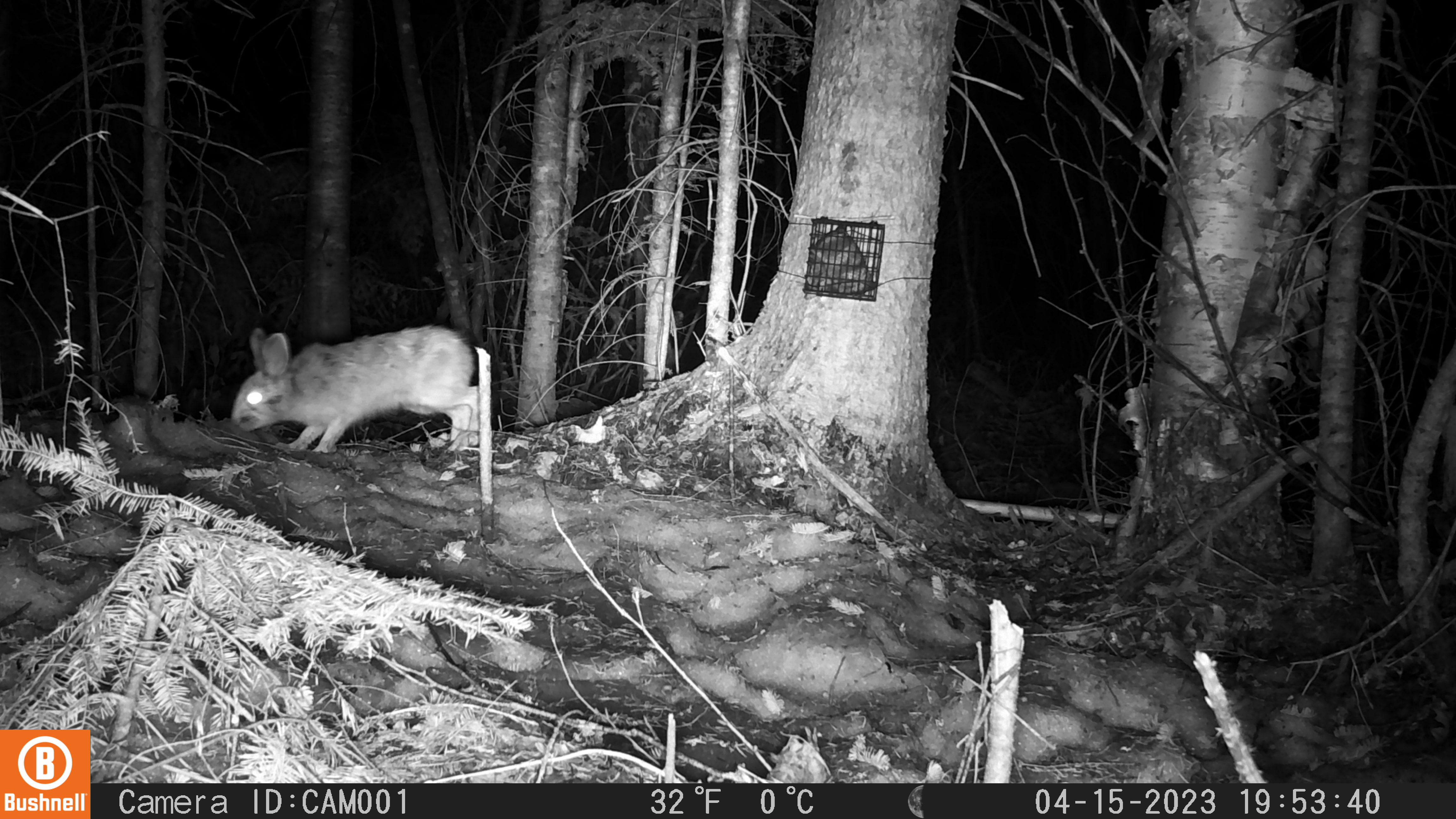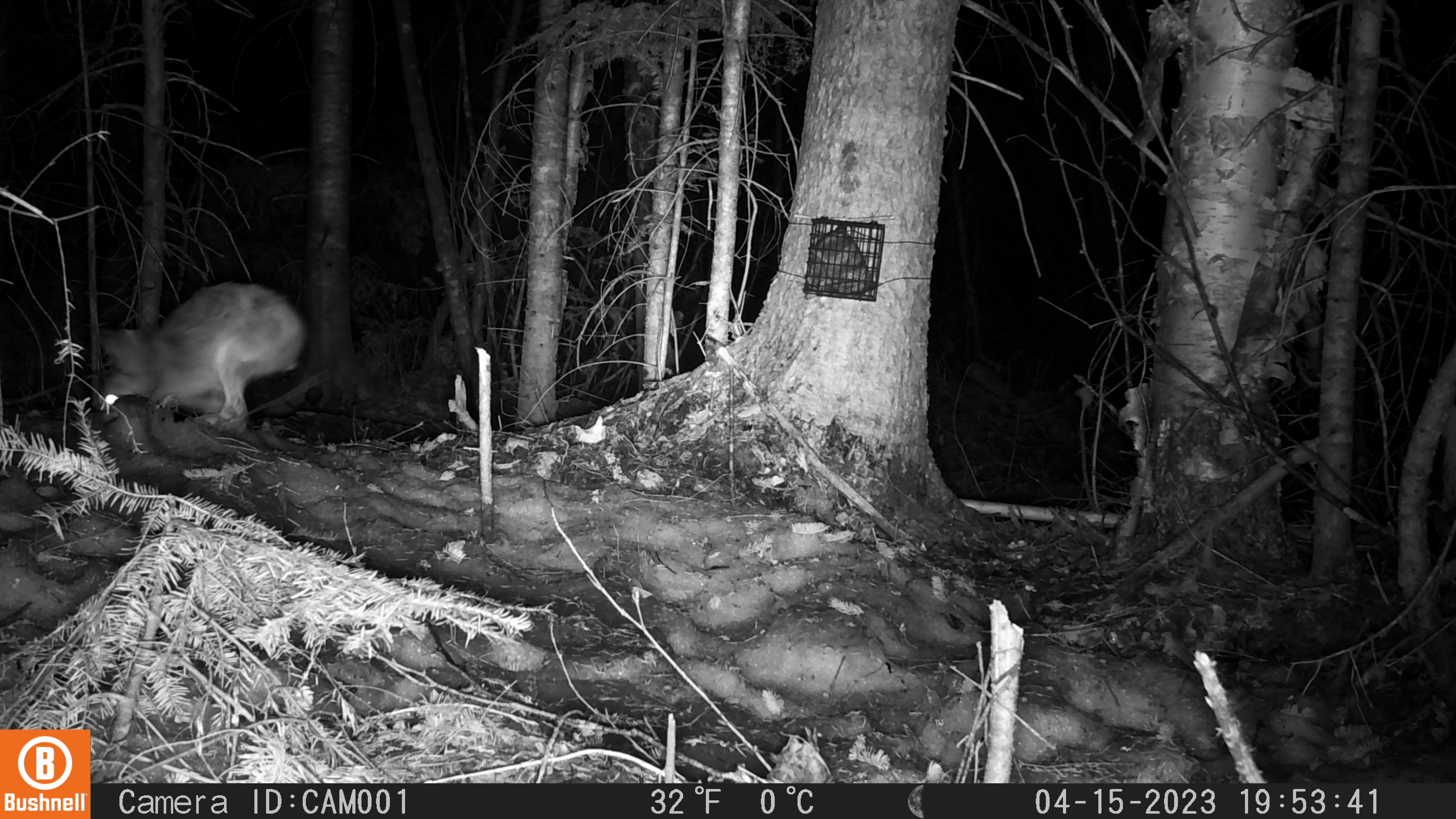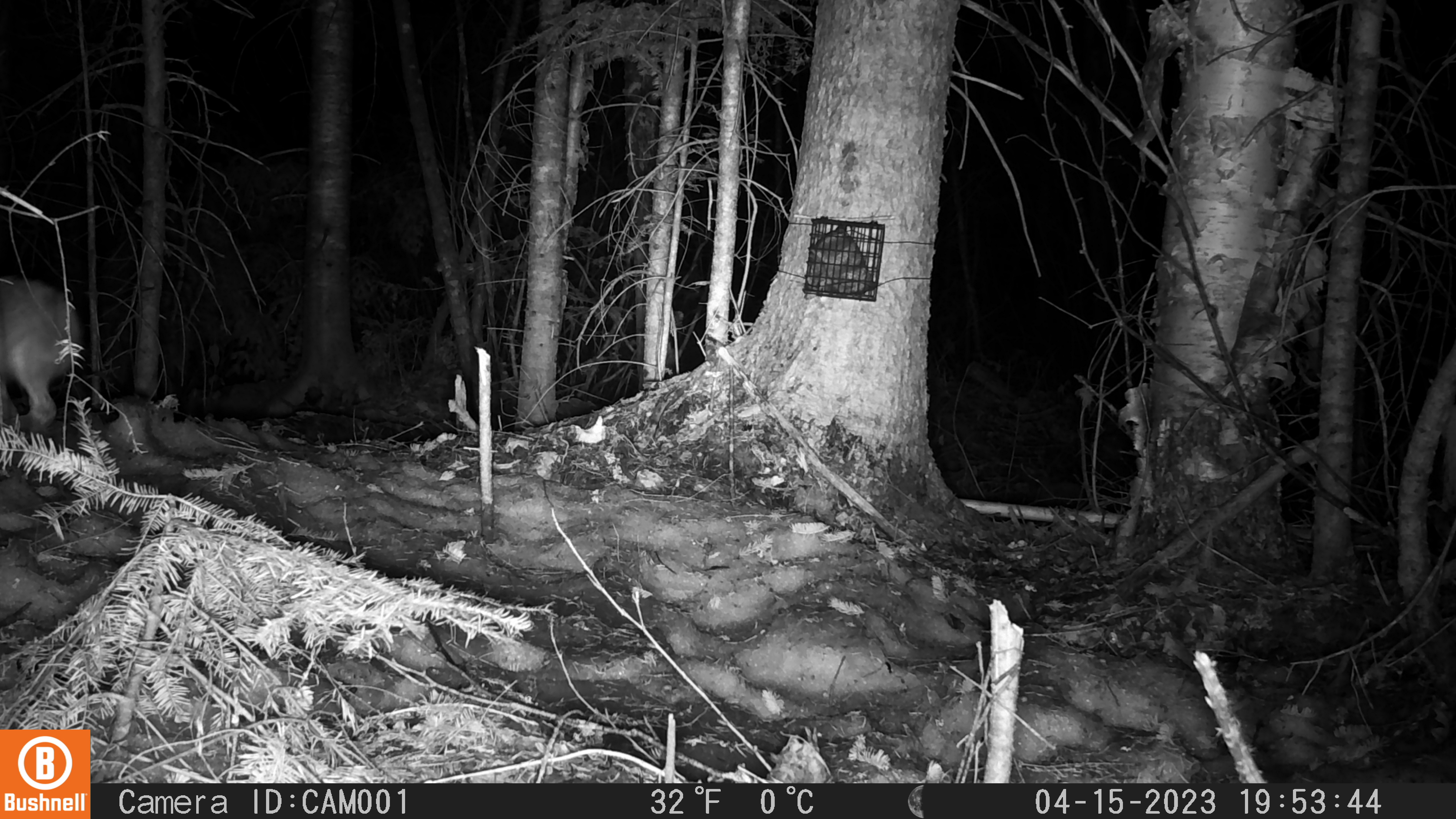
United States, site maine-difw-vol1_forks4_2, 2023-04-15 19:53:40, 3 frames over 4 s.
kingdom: Animalia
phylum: Chordata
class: Mammalia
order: Lagomorpha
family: Leporidae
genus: Lepus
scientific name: Lepus americanus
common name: snowshoe hare